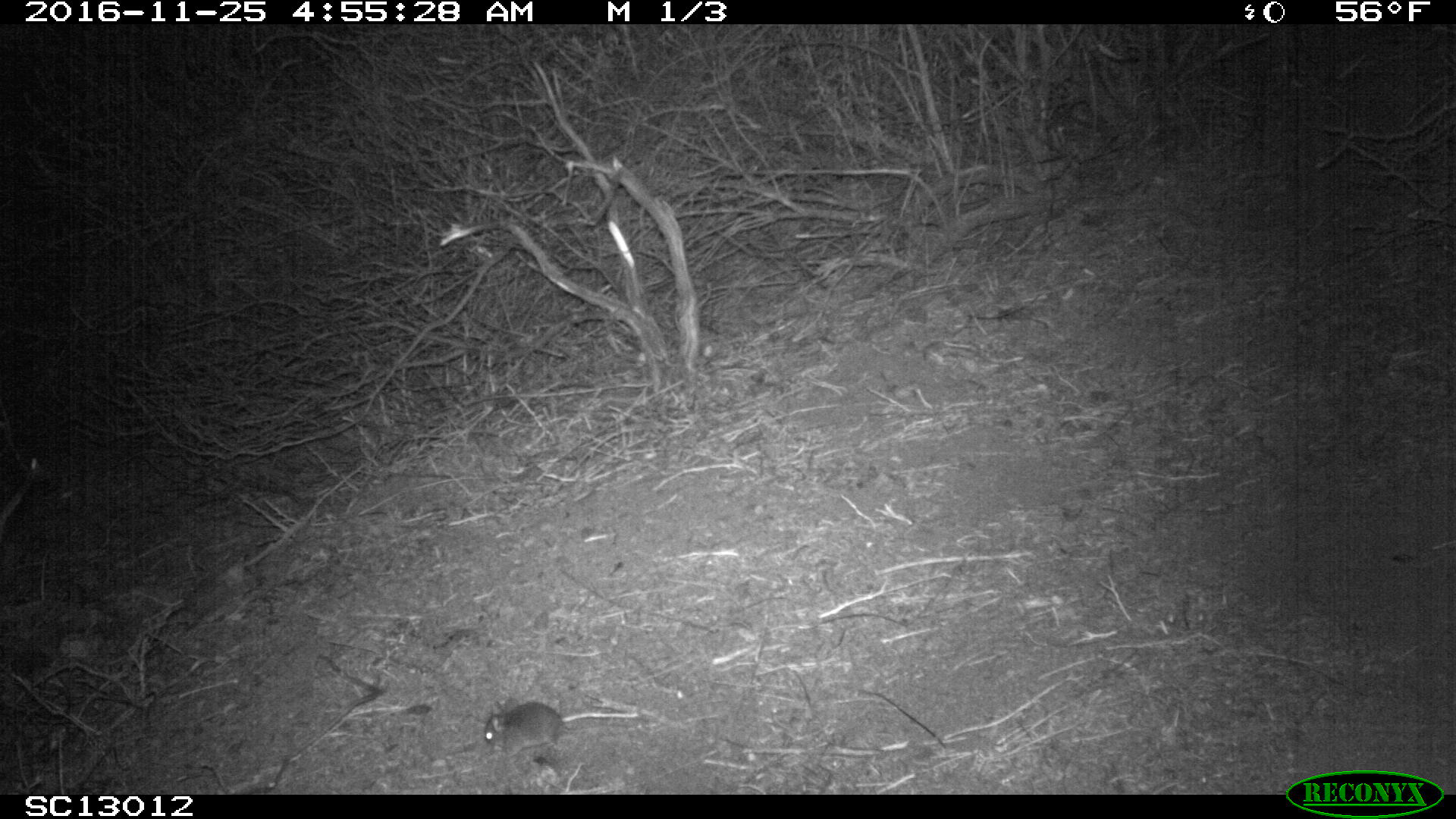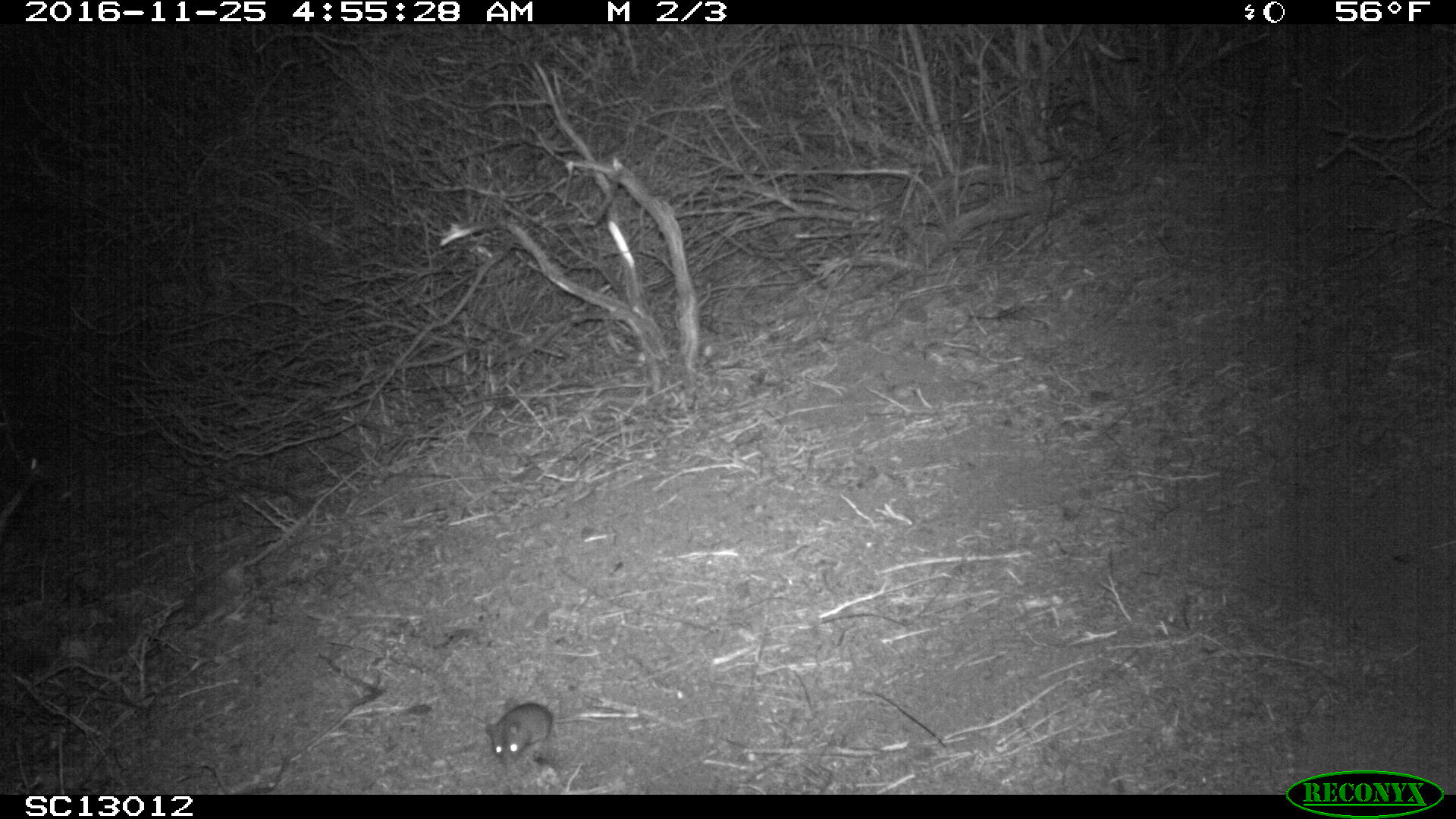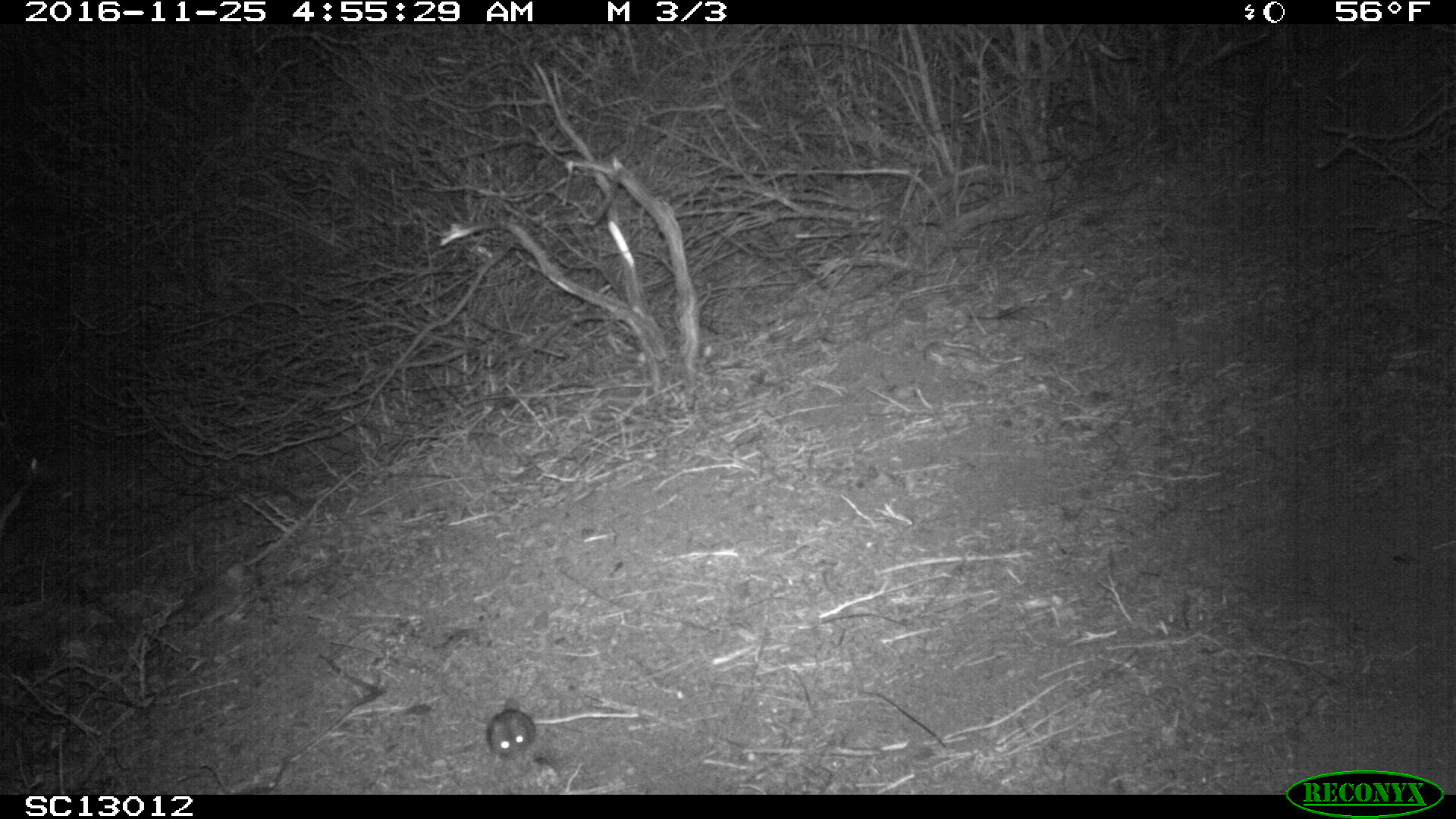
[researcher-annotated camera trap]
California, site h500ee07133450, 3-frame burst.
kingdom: Animalia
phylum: Chordata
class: Mammalia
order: Rodentia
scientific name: Rodentia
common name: rodent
Rodent (Rodentia).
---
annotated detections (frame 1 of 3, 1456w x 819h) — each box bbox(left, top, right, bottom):
rodent: bbox(482, 697, 635, 759)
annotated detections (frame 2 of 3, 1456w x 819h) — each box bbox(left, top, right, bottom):
rodent: bbox(483, 701, 553, 770)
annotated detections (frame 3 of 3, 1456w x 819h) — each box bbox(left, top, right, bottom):
rodent: bbox(486, 708, 535, 763)